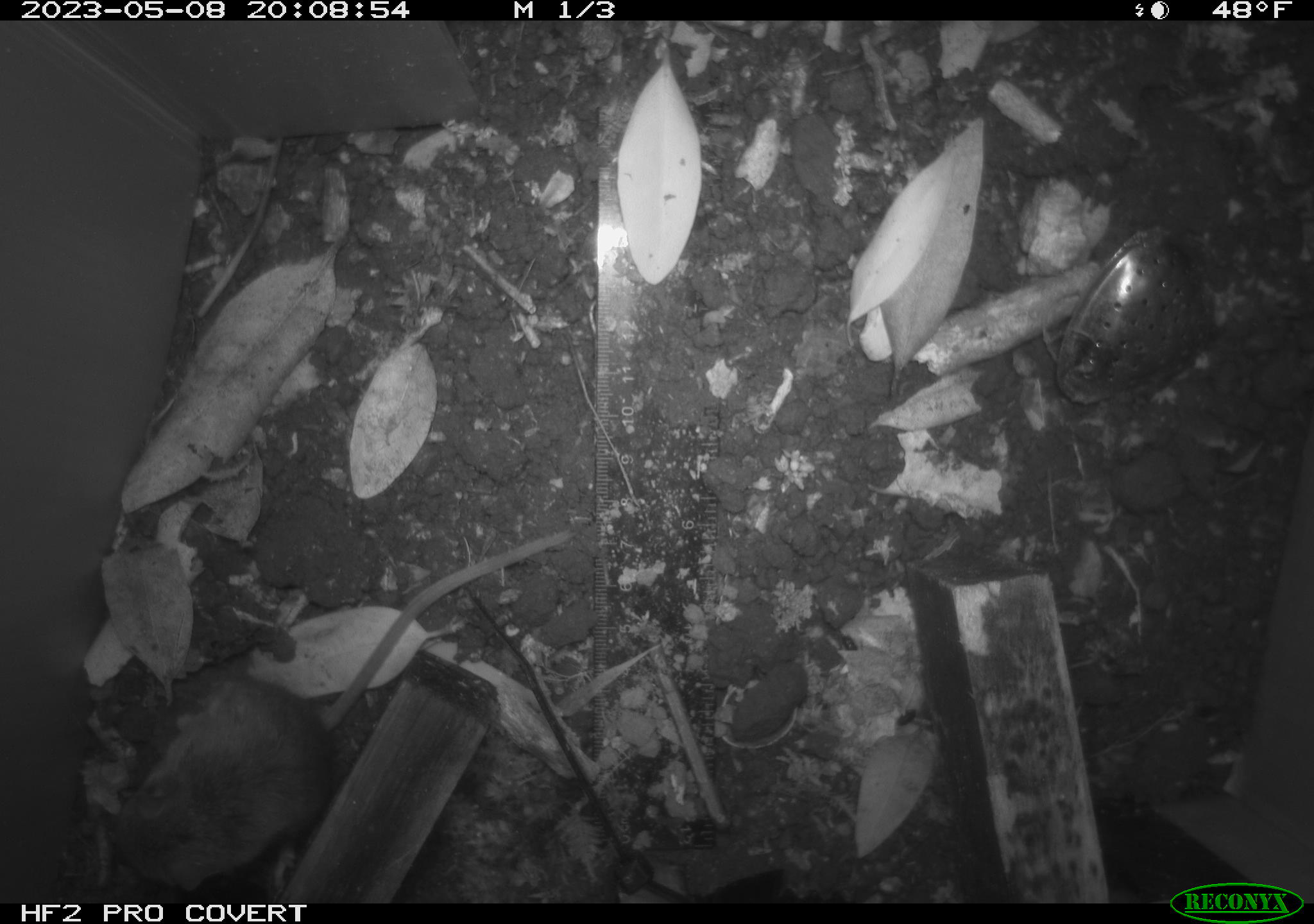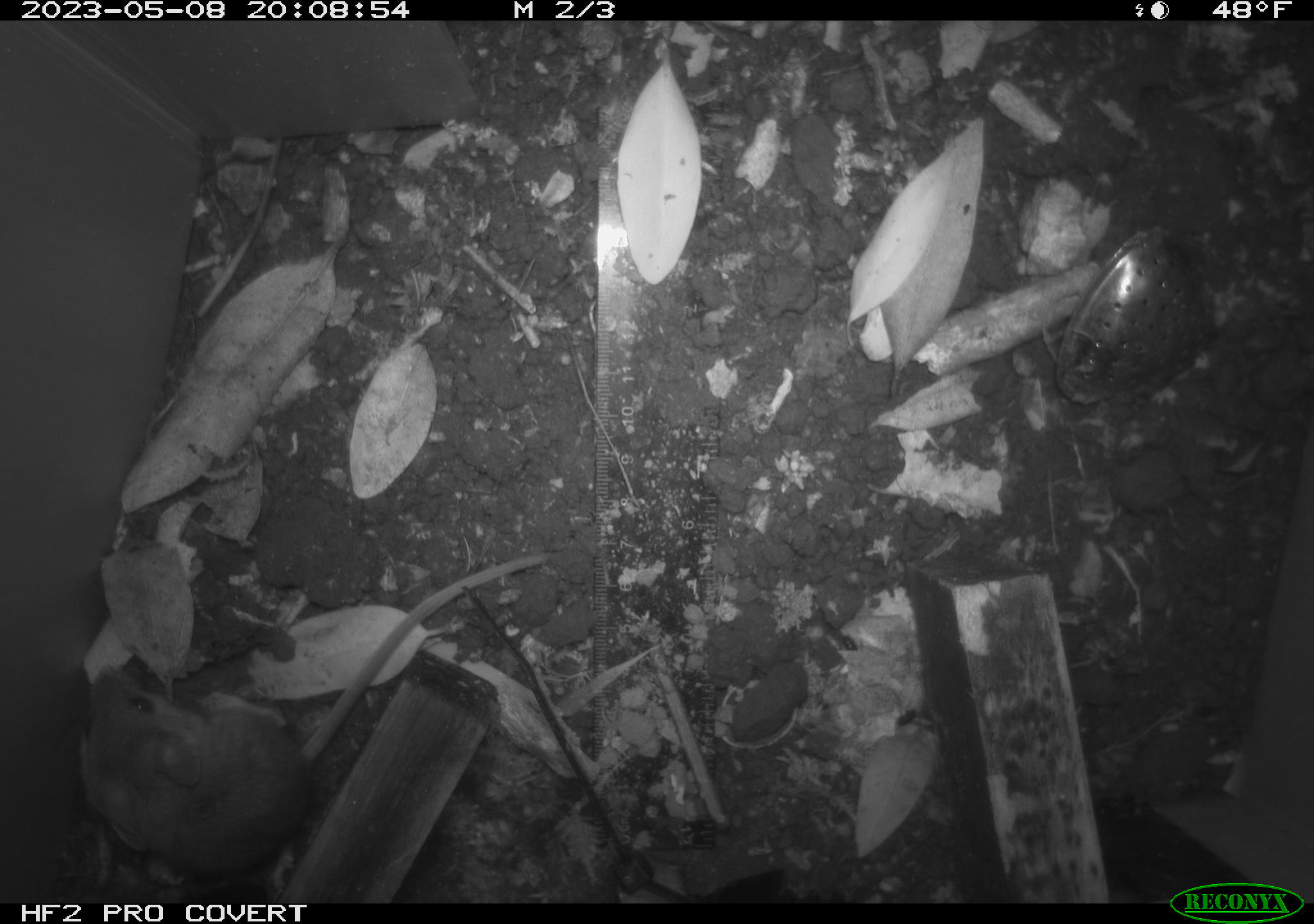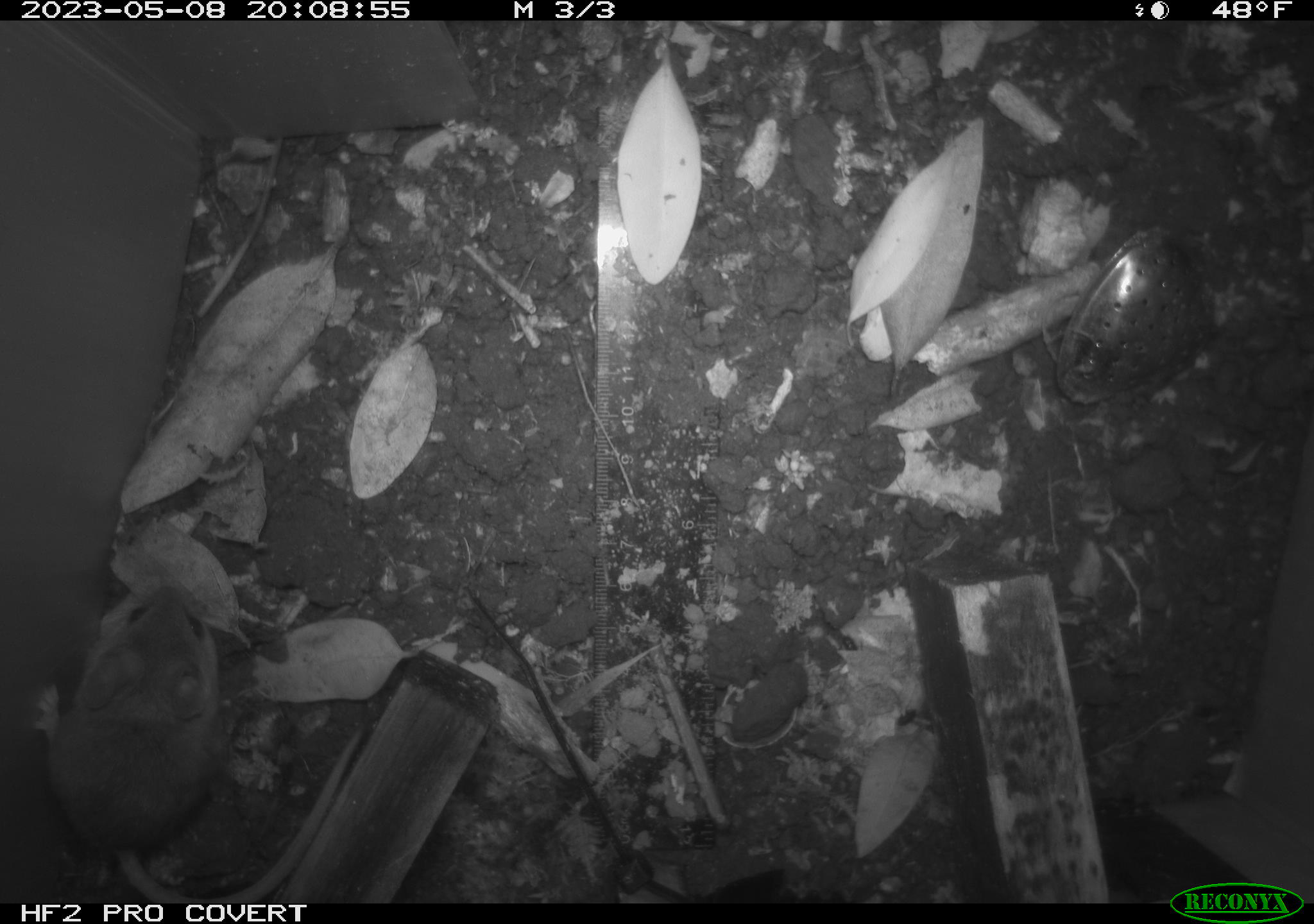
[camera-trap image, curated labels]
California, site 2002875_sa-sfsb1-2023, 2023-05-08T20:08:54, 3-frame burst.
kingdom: Animalia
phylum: Chordata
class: Mammalia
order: Rodentia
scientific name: Rodentia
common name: mouse species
Mouse species (Rodentia).